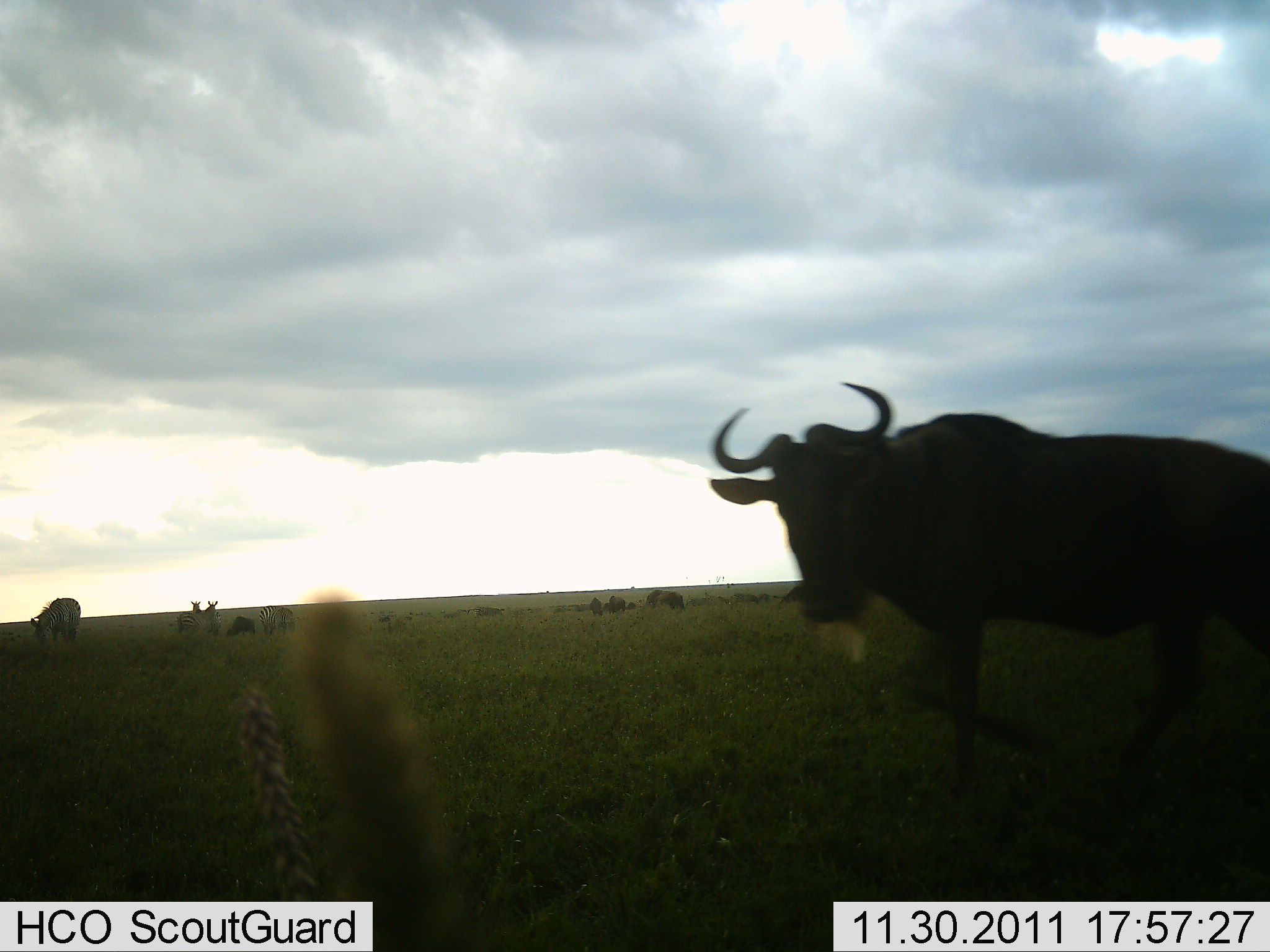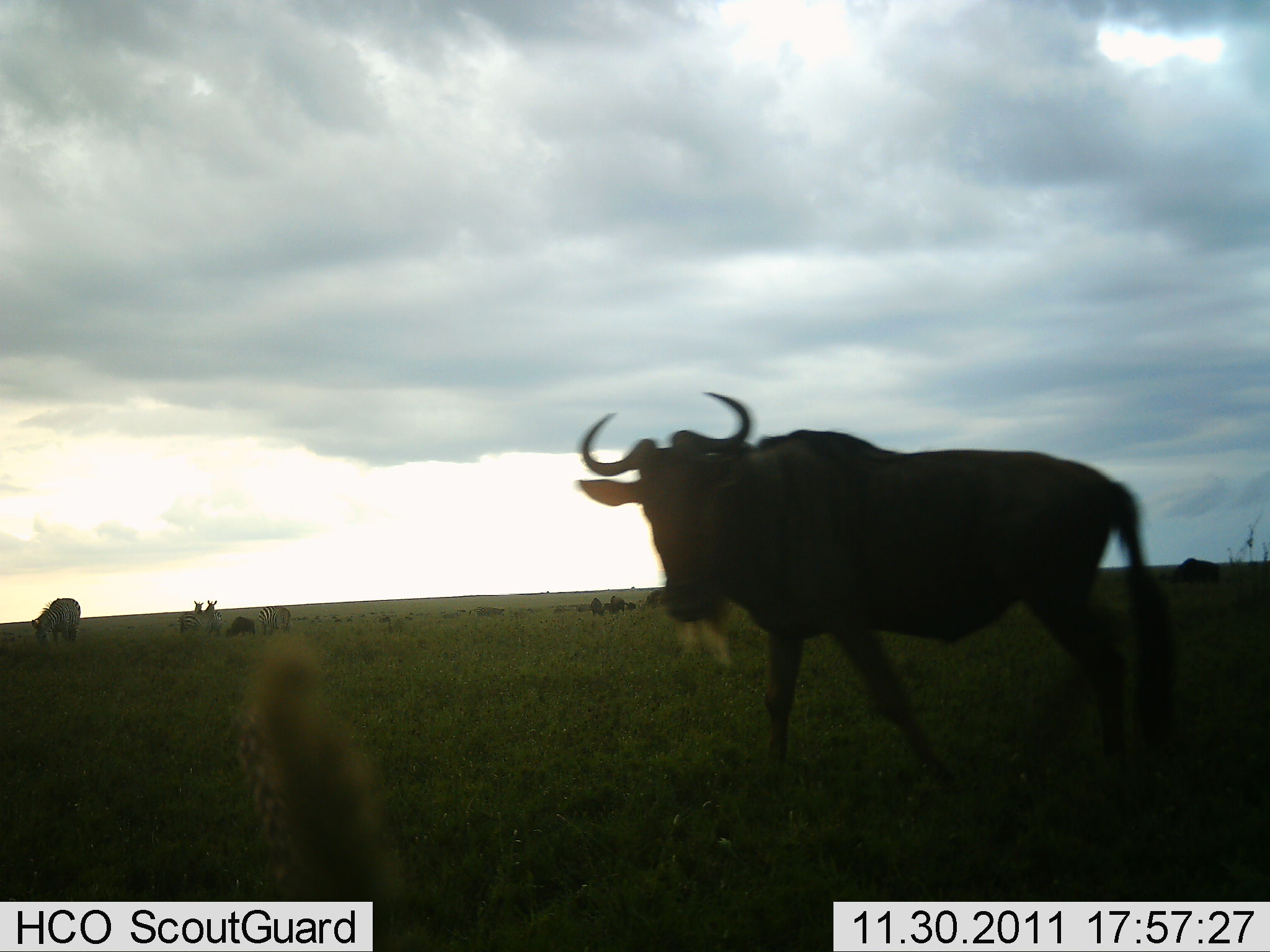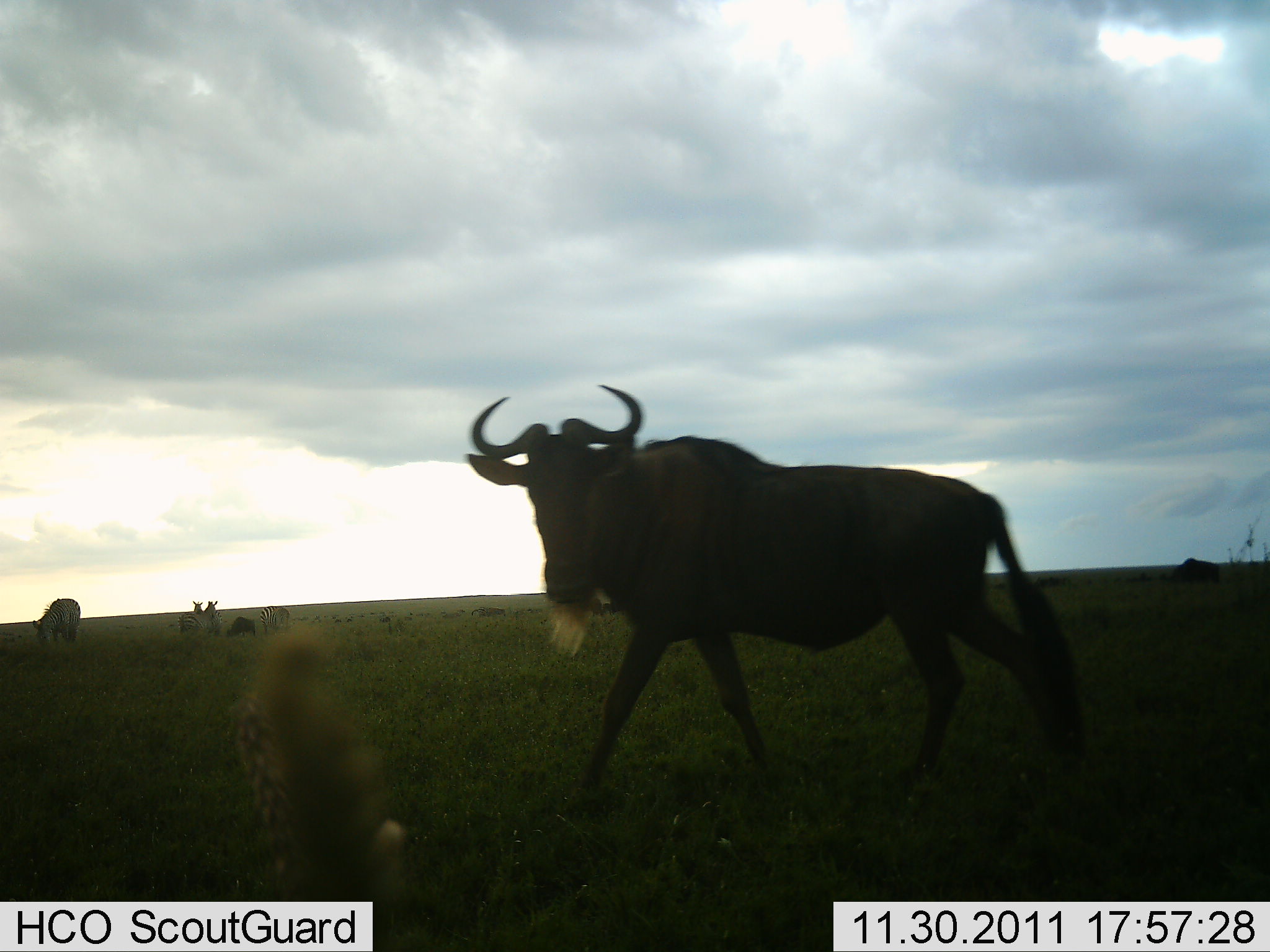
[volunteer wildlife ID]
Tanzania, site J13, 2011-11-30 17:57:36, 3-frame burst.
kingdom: Animalia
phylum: Chordata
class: Mammalia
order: Artiodactyla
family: Bovidae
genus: Connochaetes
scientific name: Connochaetes taurinus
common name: blue wildebeest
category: wildebeest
Wildebeest (blue wildebeest) (Connochaetes taurinus), count 3. Behavior (volunteer vote fractions): standing 28%, resting 6%, moving 94%, interacting 0%. Young present (vote fraction): 0%. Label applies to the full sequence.